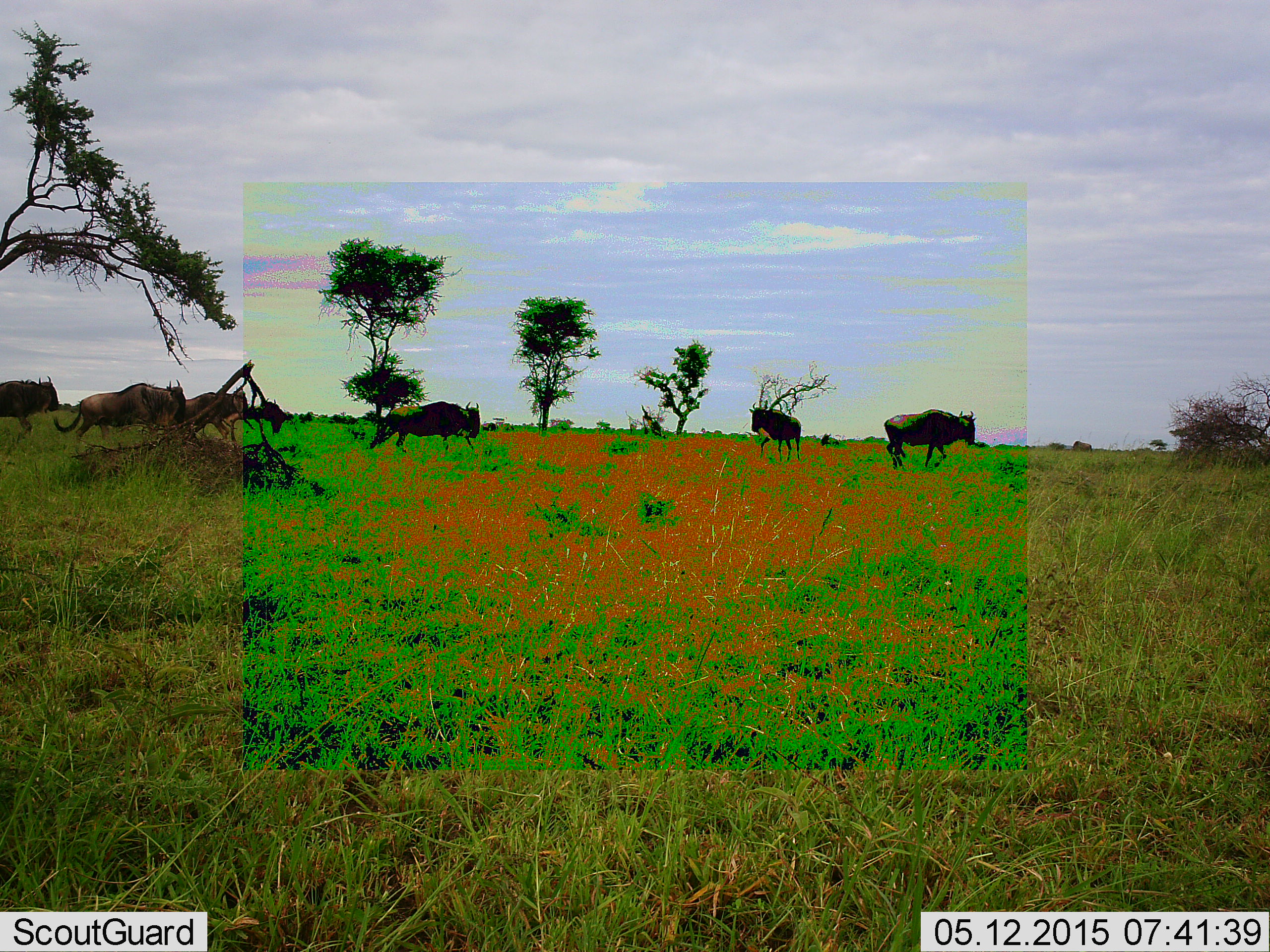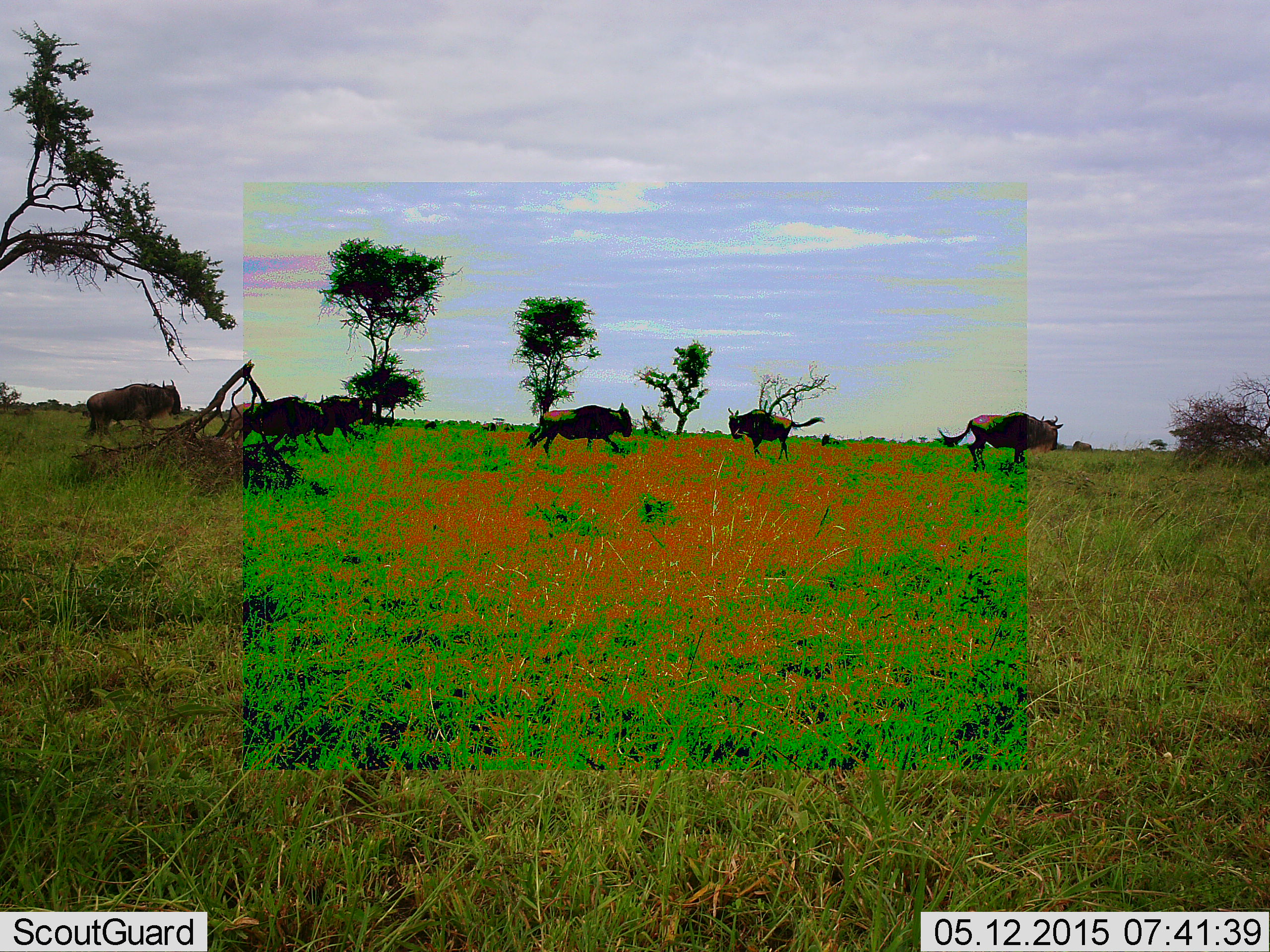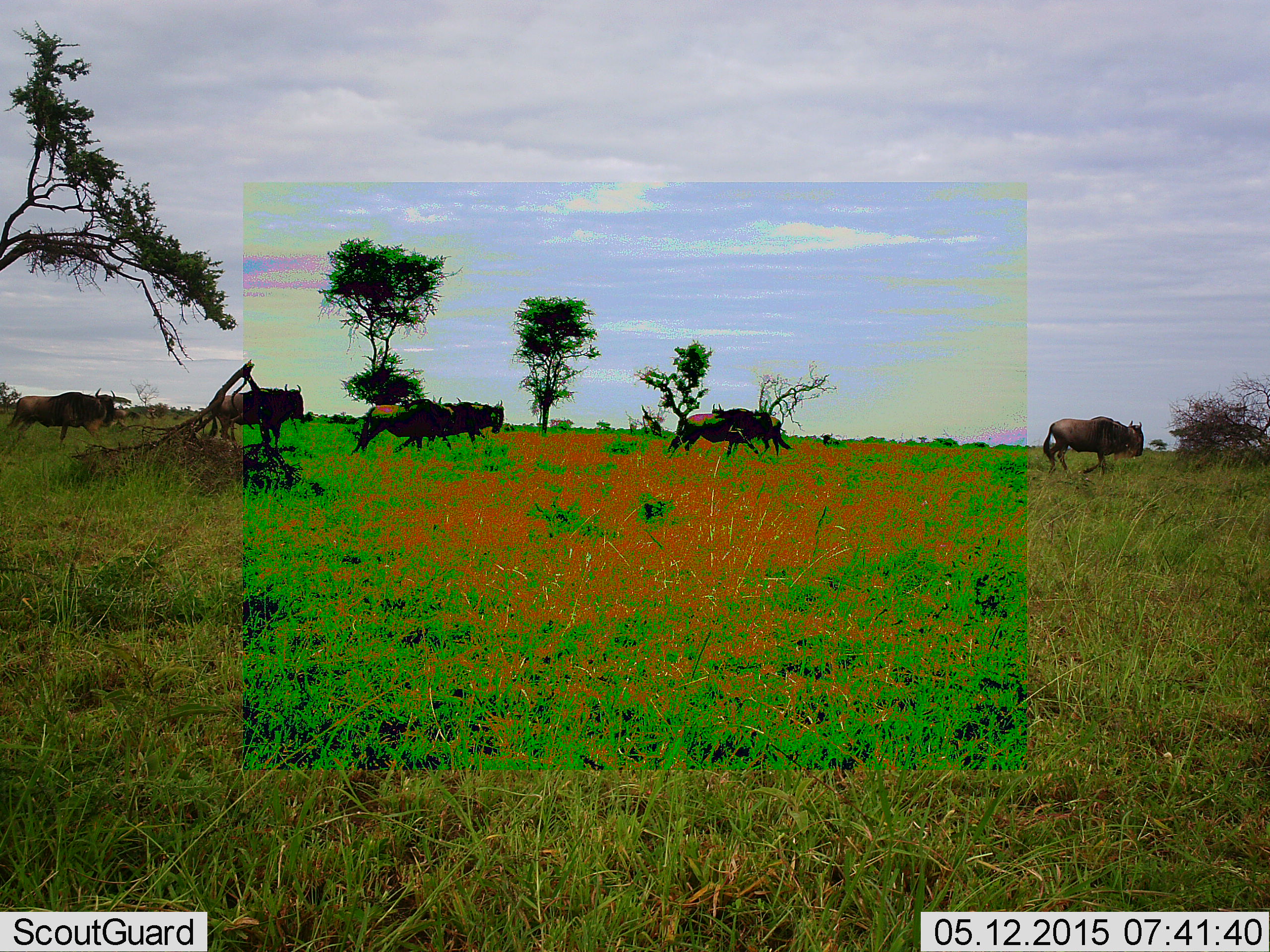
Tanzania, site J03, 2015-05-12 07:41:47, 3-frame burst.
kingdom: Animalia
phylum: Chordata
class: Mammalia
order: Artiodactyla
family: Bovidae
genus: Connochaetes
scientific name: Connochaetes taurinus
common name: blue wildebeest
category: wildebeest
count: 6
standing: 10%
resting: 0%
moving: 100%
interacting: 0%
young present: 0%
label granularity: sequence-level